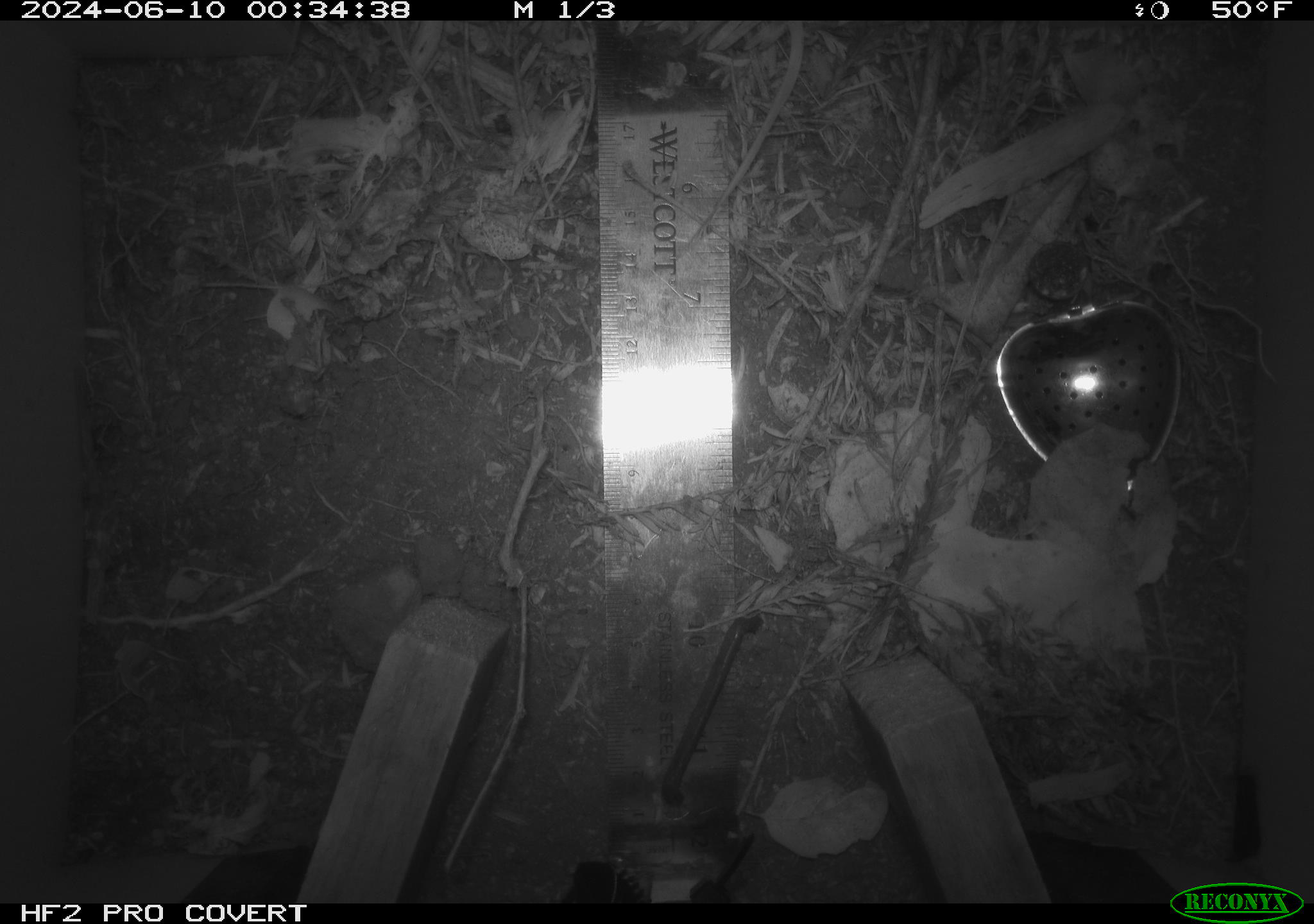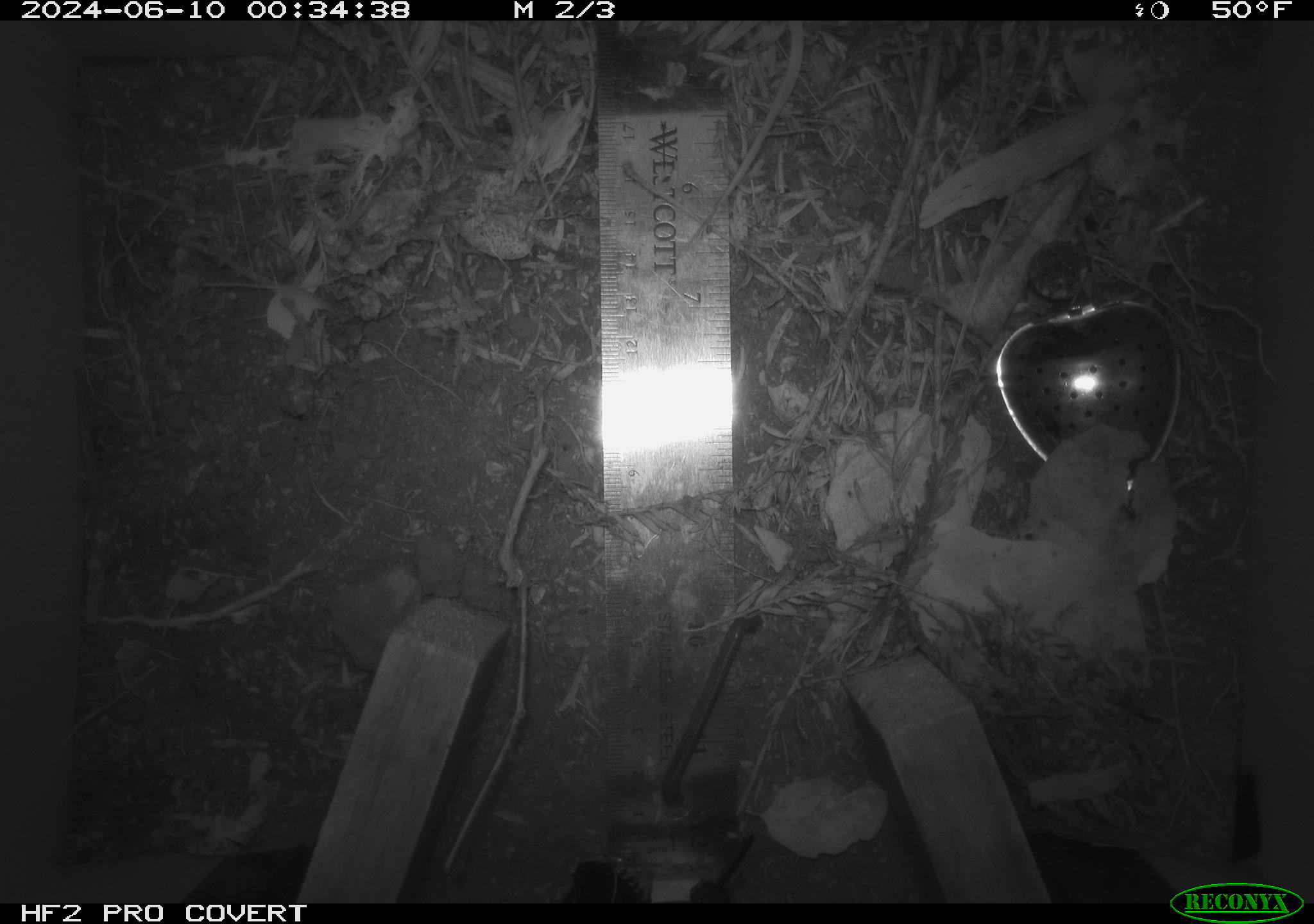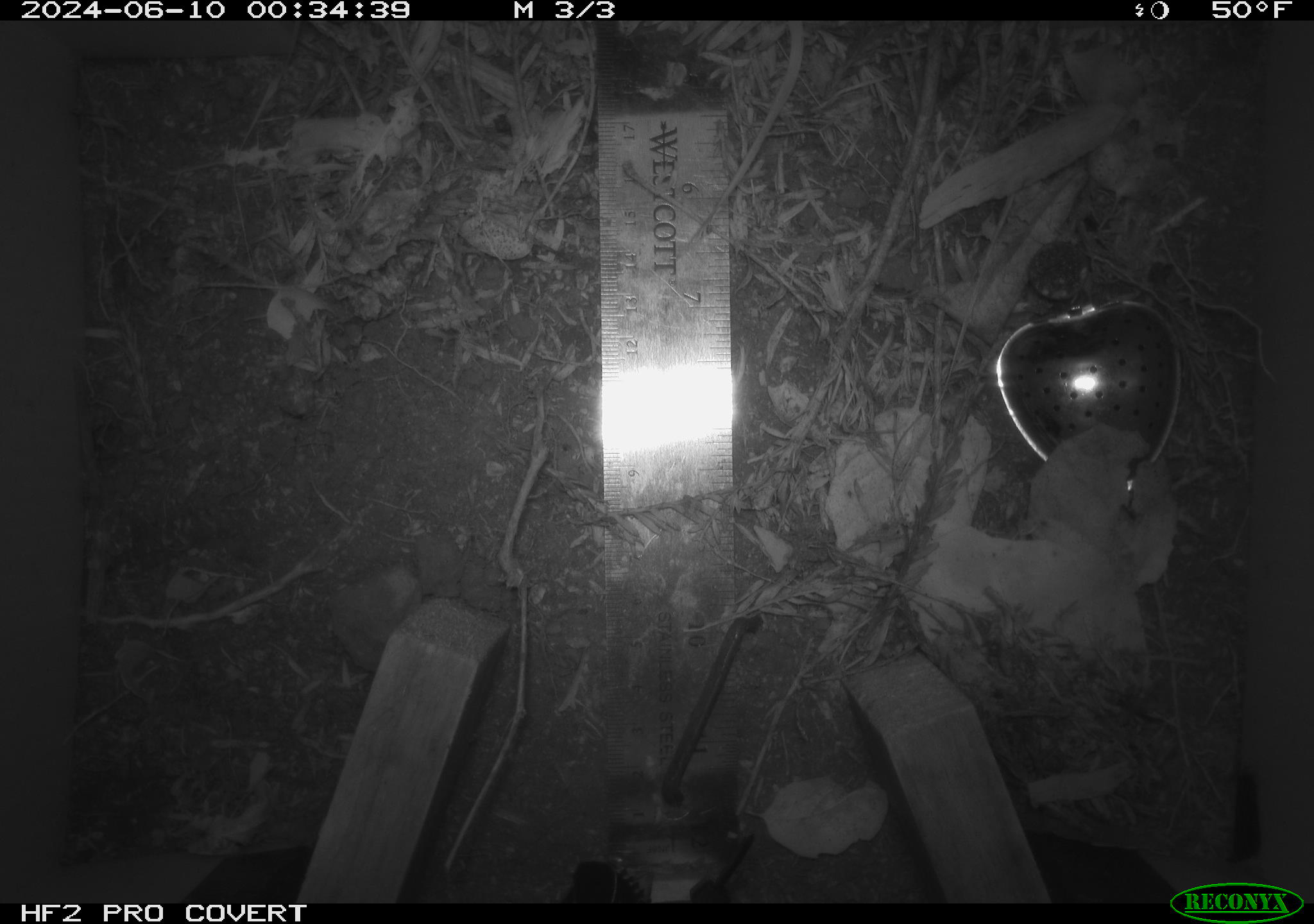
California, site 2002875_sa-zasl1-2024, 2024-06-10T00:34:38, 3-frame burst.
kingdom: Animalia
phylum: Chordata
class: Mammalia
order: Rodentia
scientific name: Rodentia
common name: mouse species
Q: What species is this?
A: Mouse species (Rodentia).